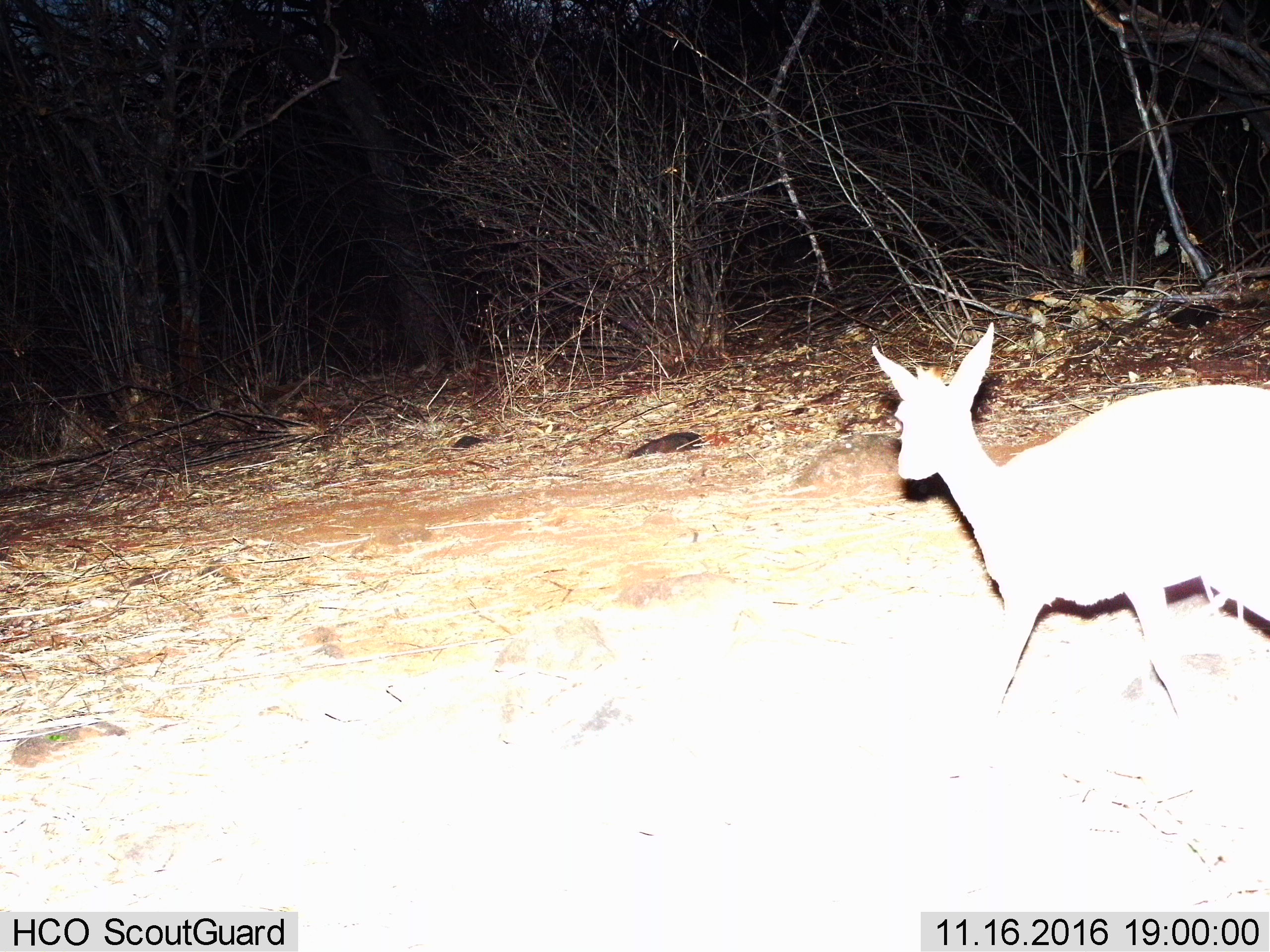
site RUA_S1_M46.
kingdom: Animalia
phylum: Chordata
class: Mammalia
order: Artiodactyla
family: Bovidae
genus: Madoqua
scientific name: Madoqua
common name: dik-dik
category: dikdik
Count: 1.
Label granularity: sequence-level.